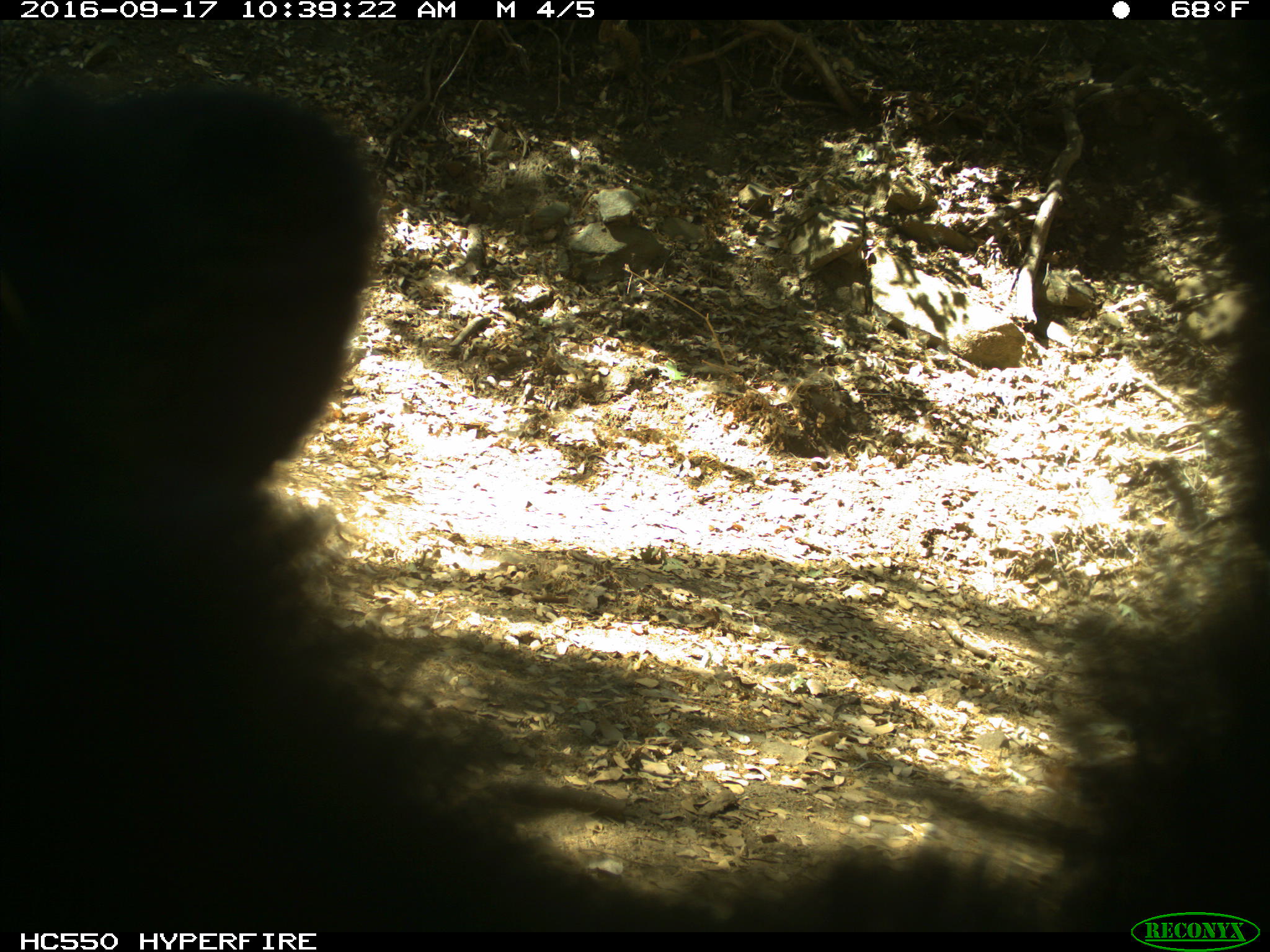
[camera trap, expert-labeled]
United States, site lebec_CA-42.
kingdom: Animalia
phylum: Chordata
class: Mammalia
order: Carnivora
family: Ursidae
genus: Ursus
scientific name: Ursus americanus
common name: american black bear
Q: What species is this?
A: Ursus americanus (american black bear).